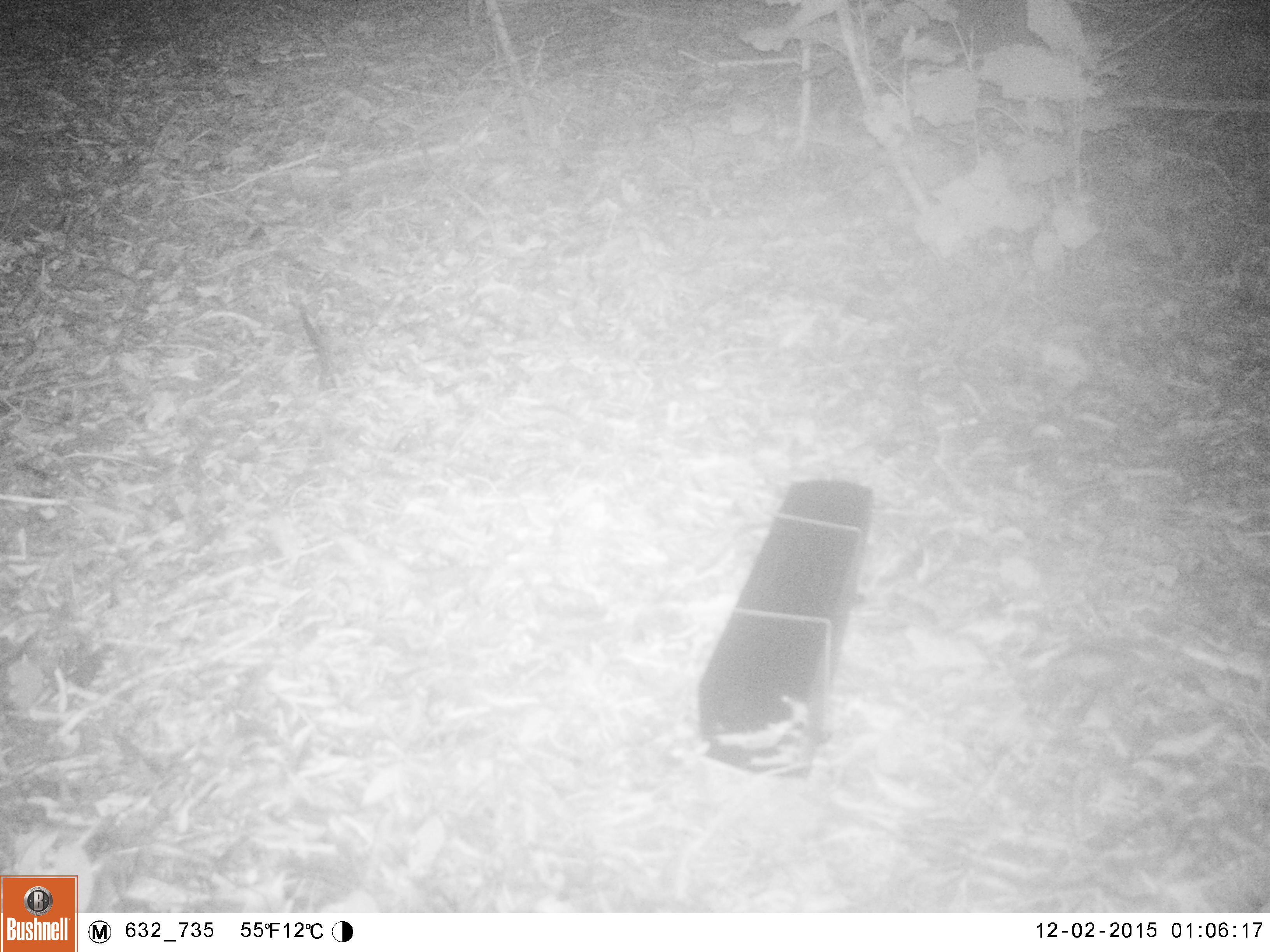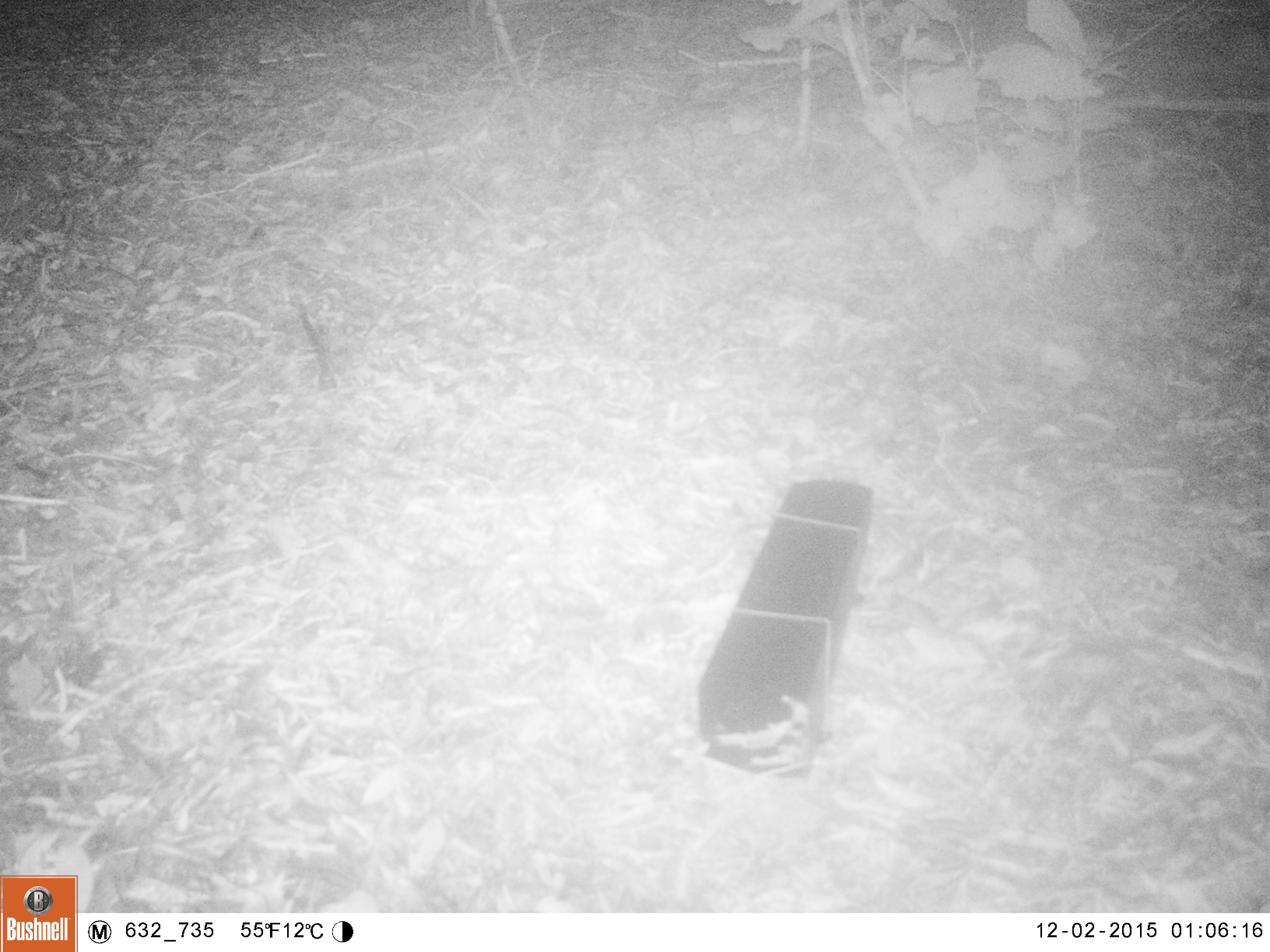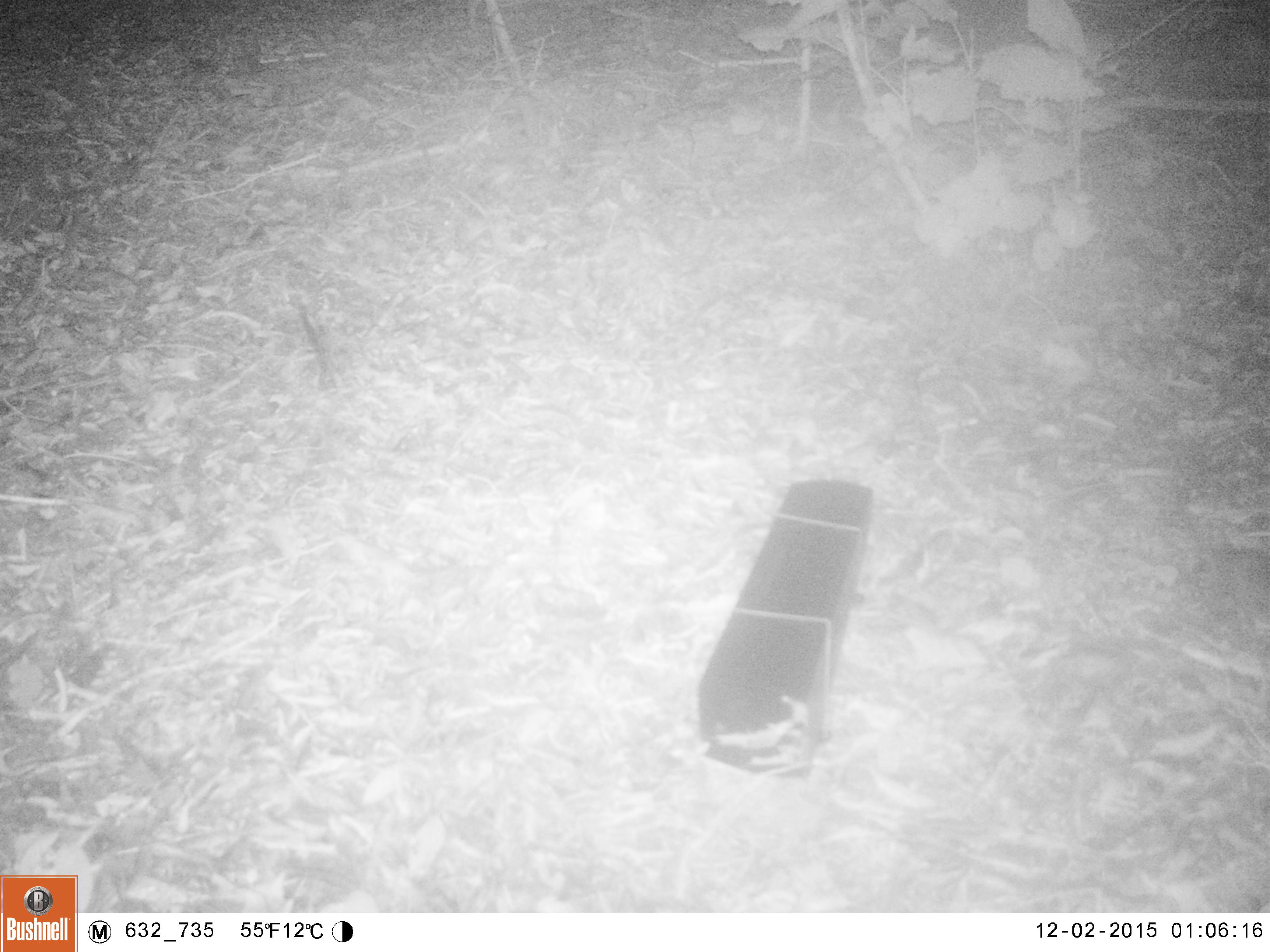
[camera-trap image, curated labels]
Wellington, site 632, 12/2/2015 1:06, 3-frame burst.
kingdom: Animalia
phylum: Chordata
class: Mammalia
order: Rodentia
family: Muridae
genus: Rattus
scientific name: Rattus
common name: rat